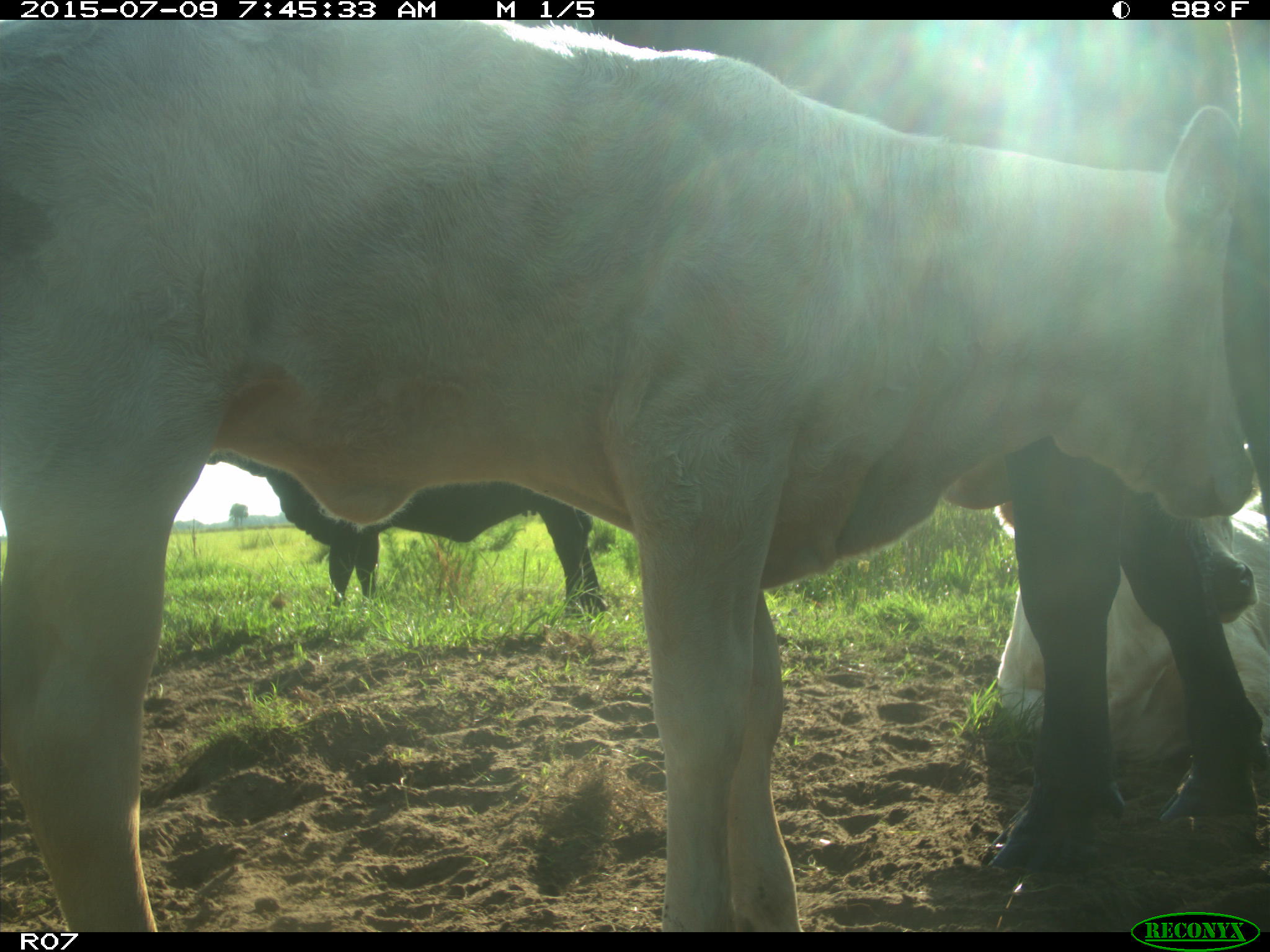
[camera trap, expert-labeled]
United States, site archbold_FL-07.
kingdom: Animalia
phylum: Chordata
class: Mammalia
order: Artiodactyla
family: Bovidae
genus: Bos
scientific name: Bos taurus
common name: domestic cow